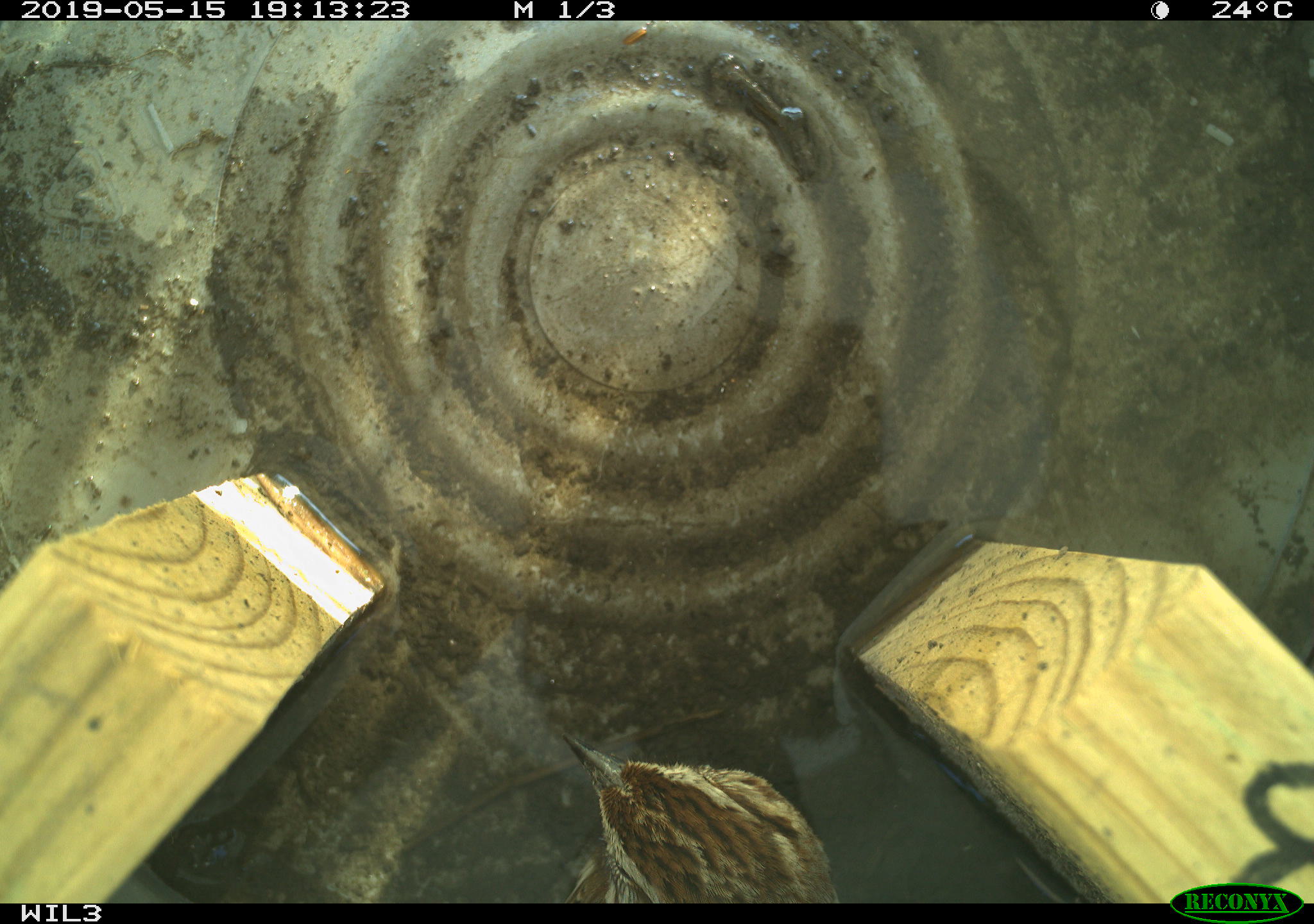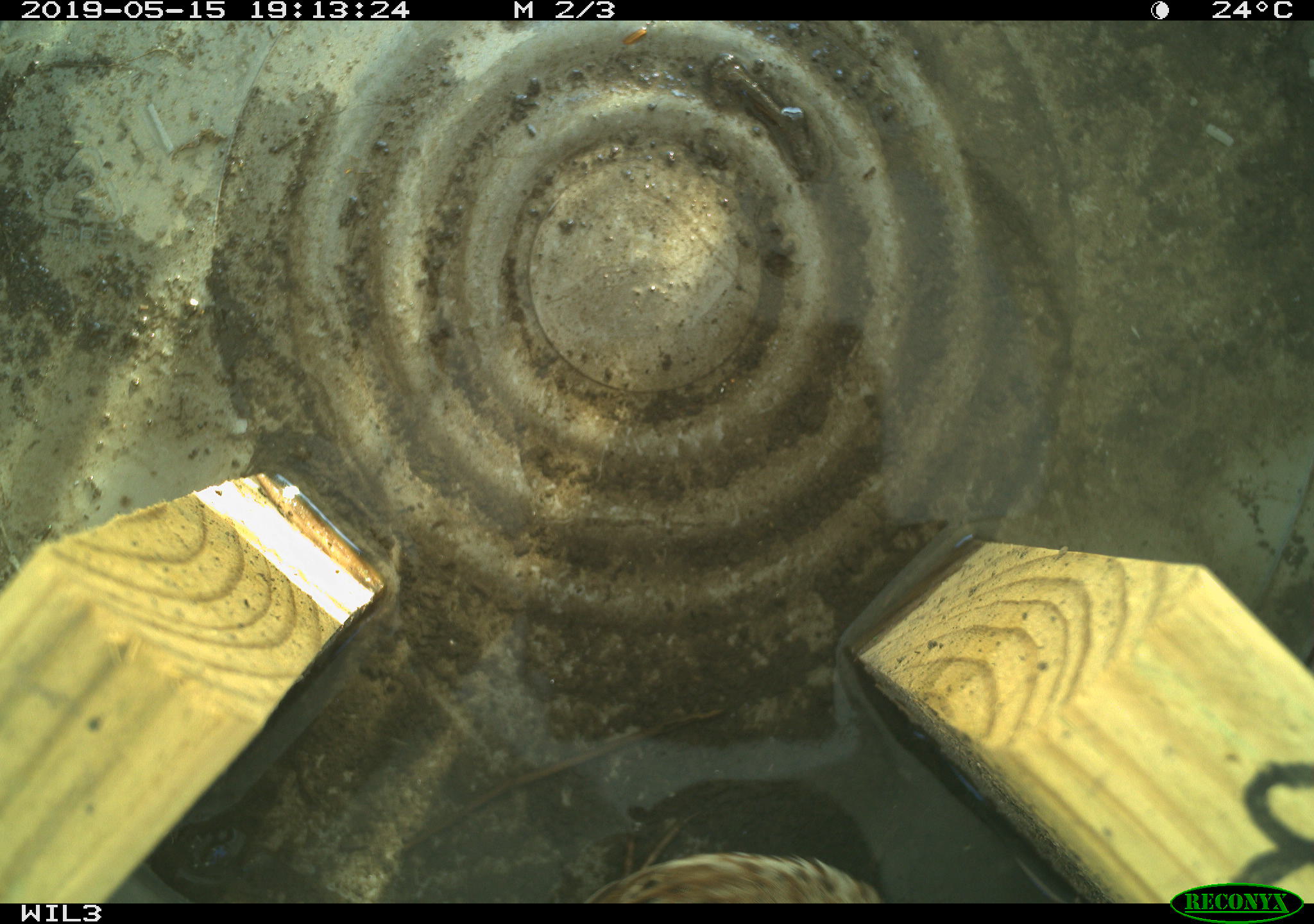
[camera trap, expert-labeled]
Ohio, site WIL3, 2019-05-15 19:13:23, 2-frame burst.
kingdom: Animalia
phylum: Chordata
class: Aves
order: Passeriformes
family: Passerellidae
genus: Melospiza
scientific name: Melospiza melodia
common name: song sparrow